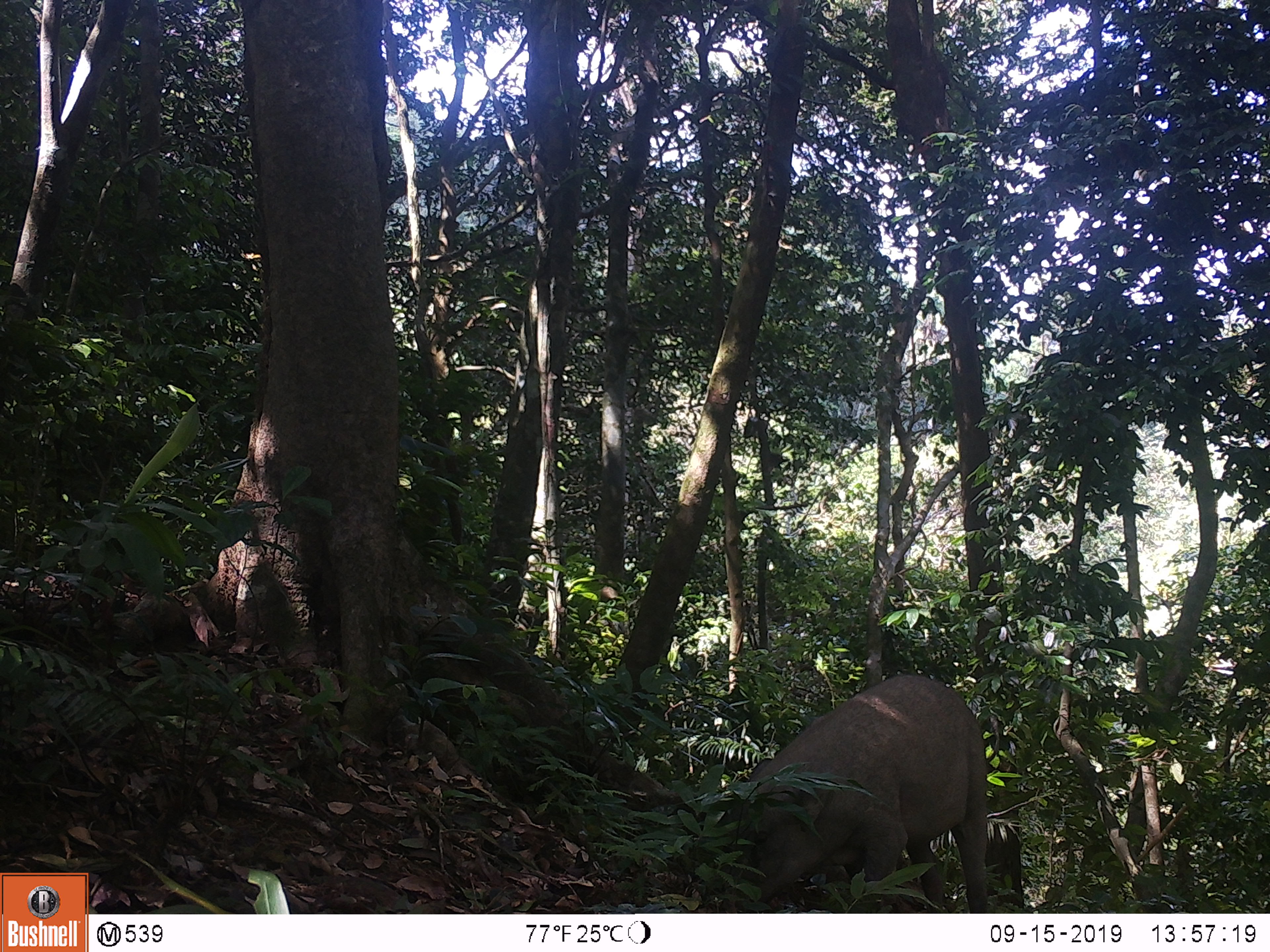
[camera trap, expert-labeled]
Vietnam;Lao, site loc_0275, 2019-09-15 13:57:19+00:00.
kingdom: Animalia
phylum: Chordata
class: Mammalia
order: Artiodactyla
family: Suidae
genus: Sus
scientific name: Sus scrofa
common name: eurasian wild pig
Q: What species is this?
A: Eurasian wild pig (Sus scrofa).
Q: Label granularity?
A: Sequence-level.